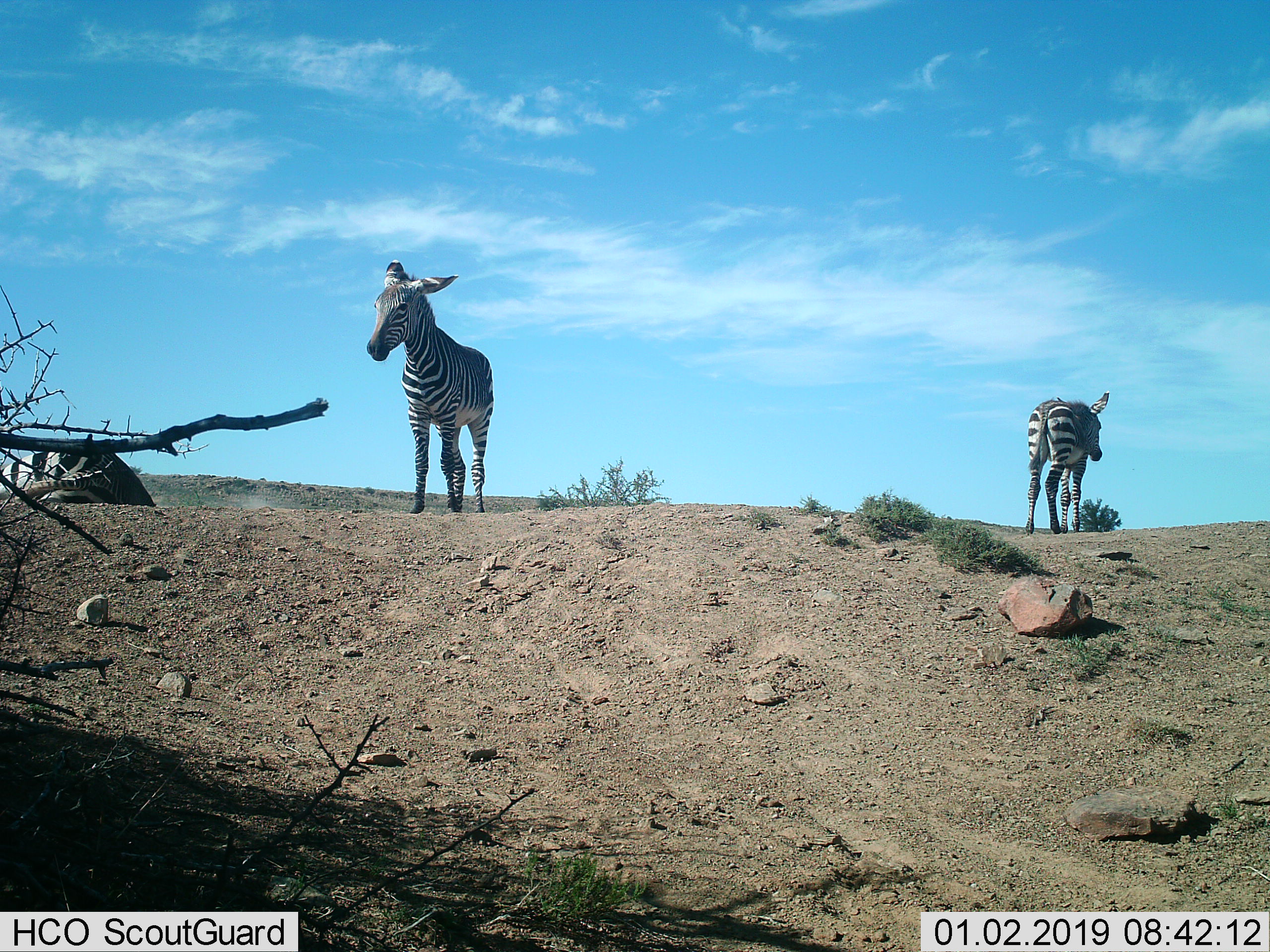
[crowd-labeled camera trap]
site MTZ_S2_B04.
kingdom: Animalia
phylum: Chordata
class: Mammalia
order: Perissodactyla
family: Equidae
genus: Equus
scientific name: Equus zebra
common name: mountain zebra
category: zebramountain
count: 3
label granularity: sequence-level